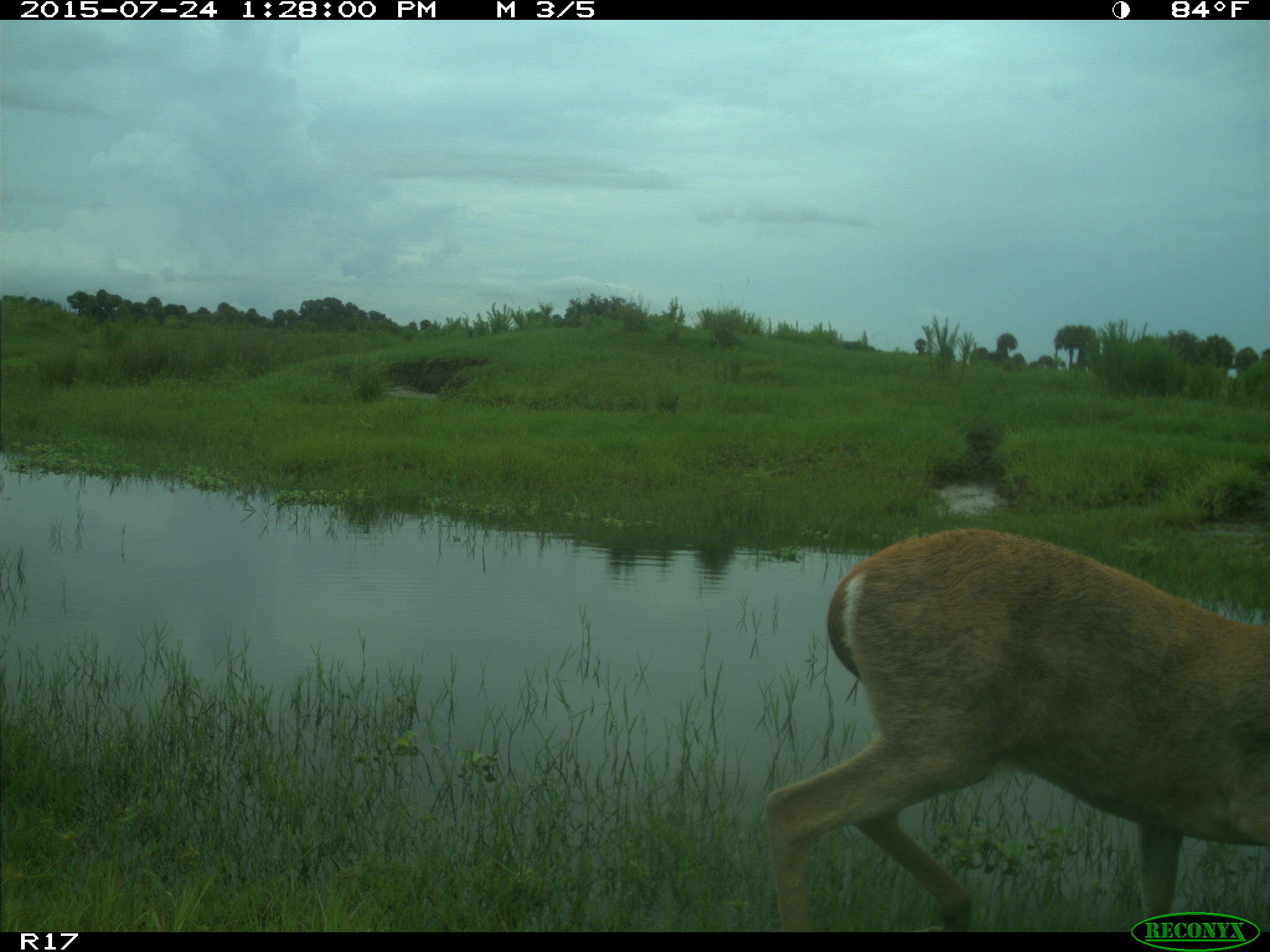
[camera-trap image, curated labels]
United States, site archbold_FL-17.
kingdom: Animalia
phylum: Chordata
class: Mammalia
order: Artiodactyla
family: Cervidae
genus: Odocoileus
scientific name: Odocoileus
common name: deer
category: unidentified deer